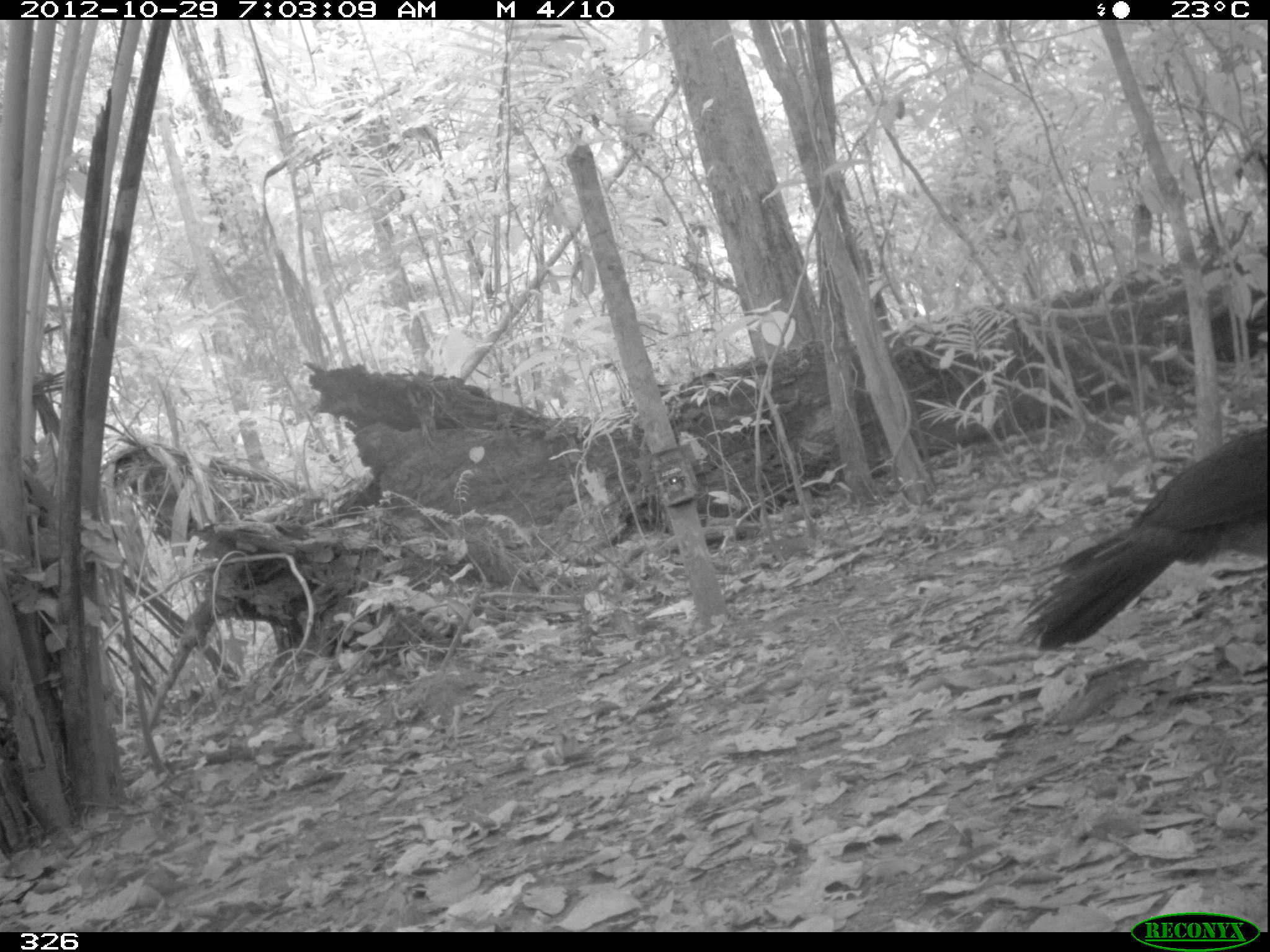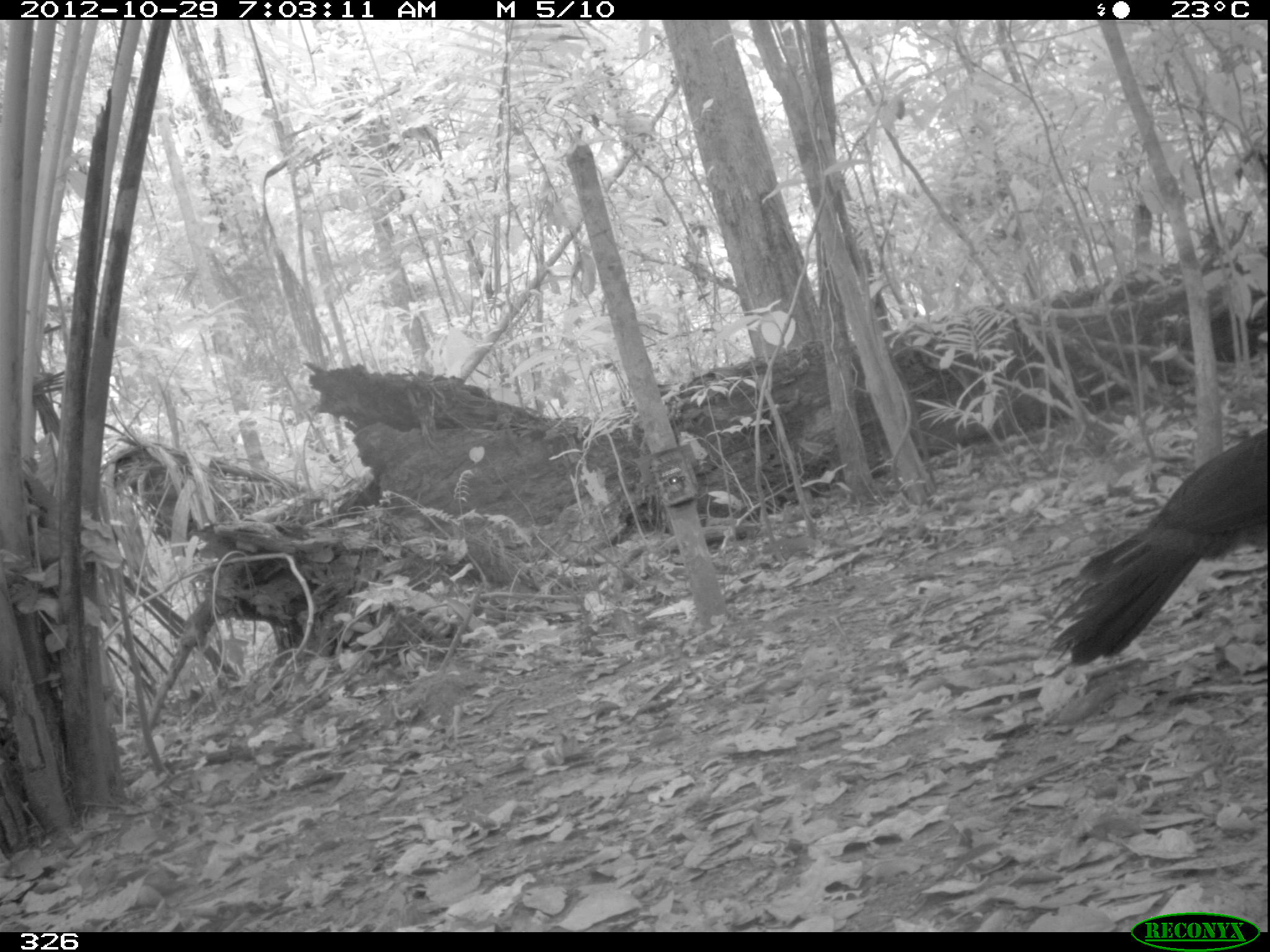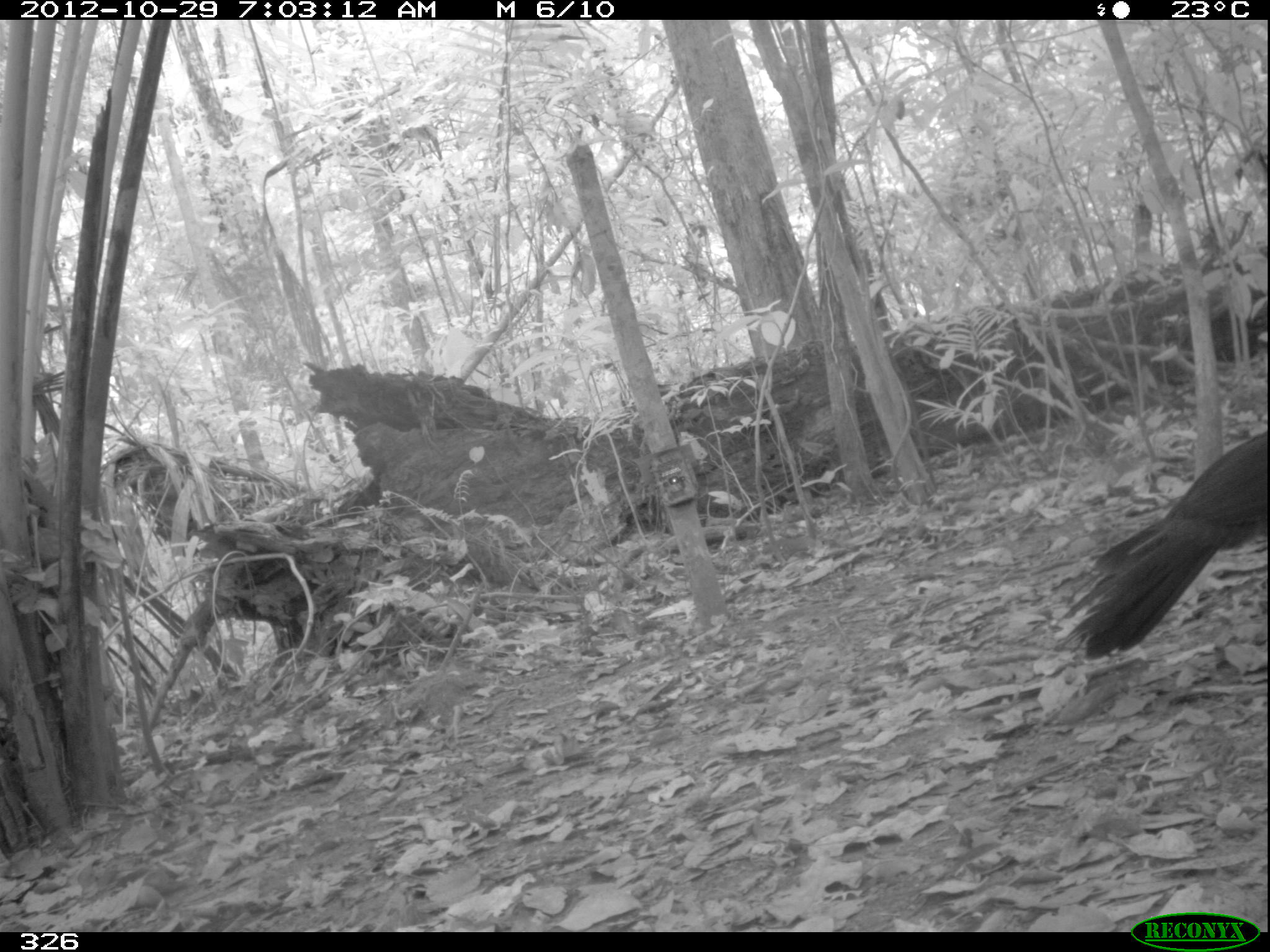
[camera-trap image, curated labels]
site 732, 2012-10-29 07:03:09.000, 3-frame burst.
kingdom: Animalia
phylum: Chordata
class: Aves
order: Galliformes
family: Cracidae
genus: Penelope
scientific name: Penelope jacquacu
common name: spix's guan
Penelope jacquacu (spix's guan).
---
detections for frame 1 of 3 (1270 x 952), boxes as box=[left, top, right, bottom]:
penelope jacquacu: box=[1013, 421, 1266, 650]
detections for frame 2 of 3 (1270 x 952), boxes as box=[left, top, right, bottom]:
penelope jacquacu: box=[1033, 425, 1267, 668]